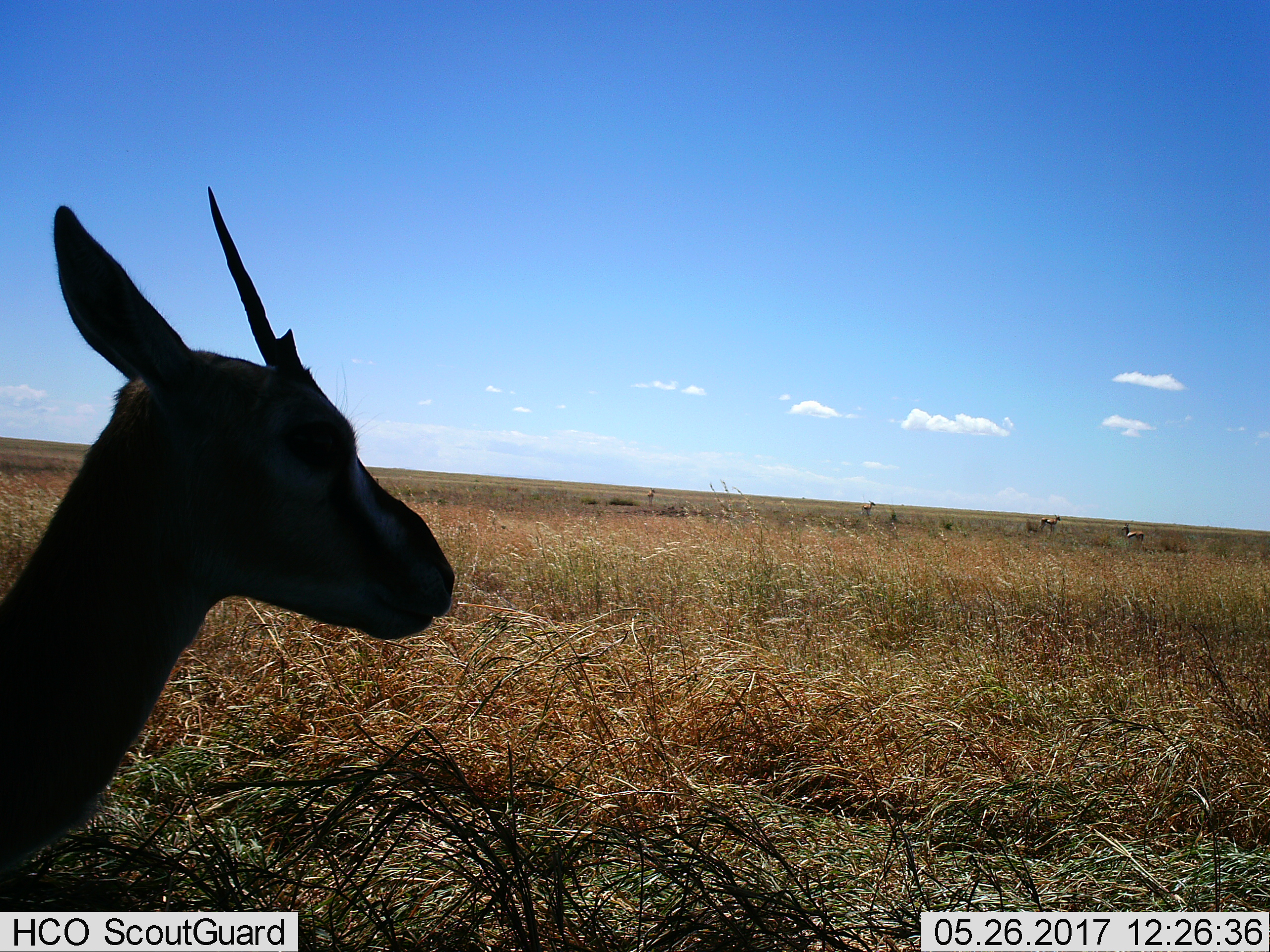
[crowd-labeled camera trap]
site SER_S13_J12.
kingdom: Animalia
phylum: Chordata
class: Mammalia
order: Artiodactyla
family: Bovidae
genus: Eudorcas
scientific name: Eudorcas thomsonii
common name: thomson's gazelle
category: gazellethomsons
Gazellethomsons (thomson's gazelle) (Eudorcas thomsonii), count 5. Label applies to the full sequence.